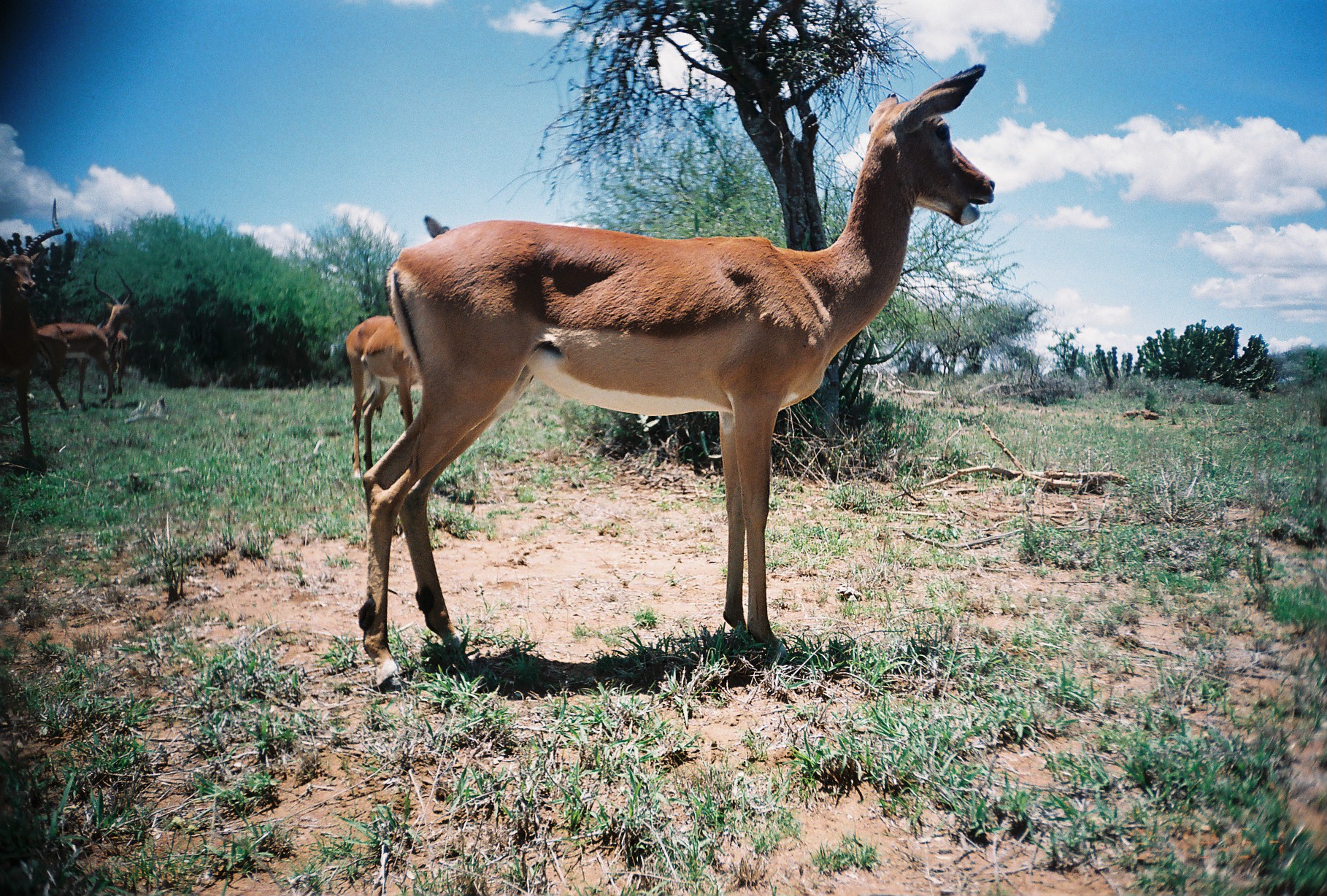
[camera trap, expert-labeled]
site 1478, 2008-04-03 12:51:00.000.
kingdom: Animalia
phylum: Chordata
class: Mammalia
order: Artiodactyla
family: Bovidae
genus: Aepyceros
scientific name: Aepyceros melampus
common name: impala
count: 5